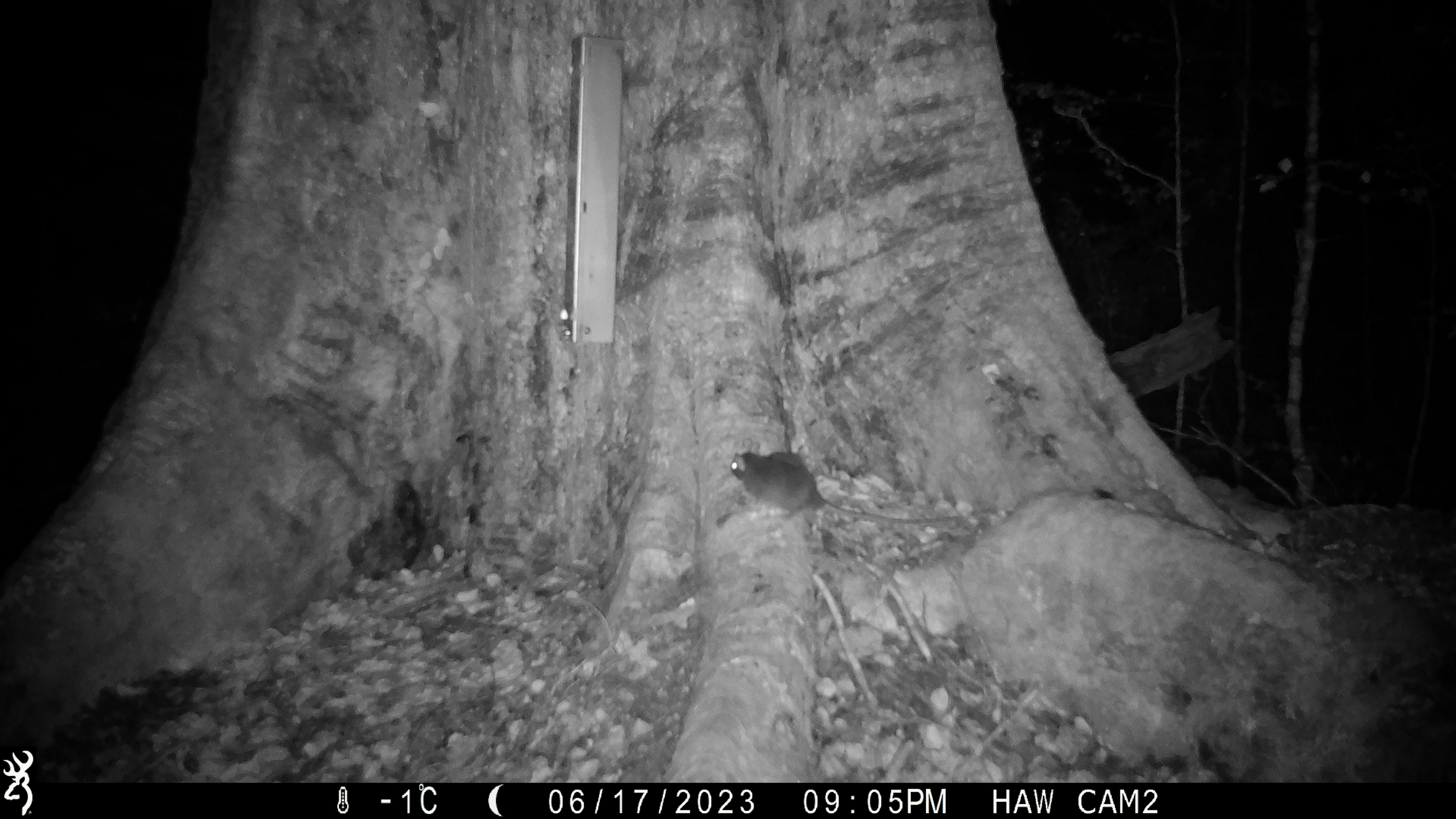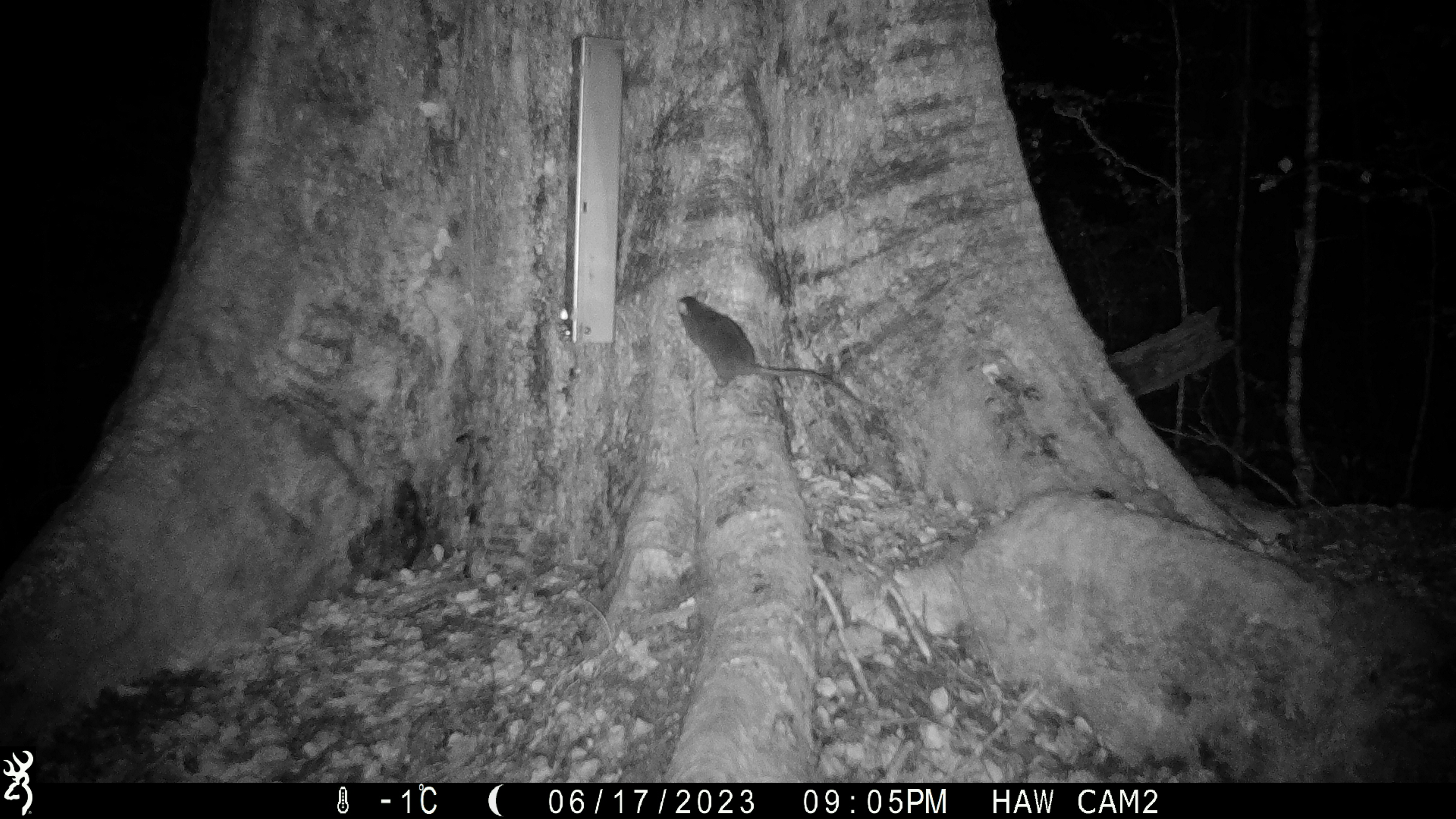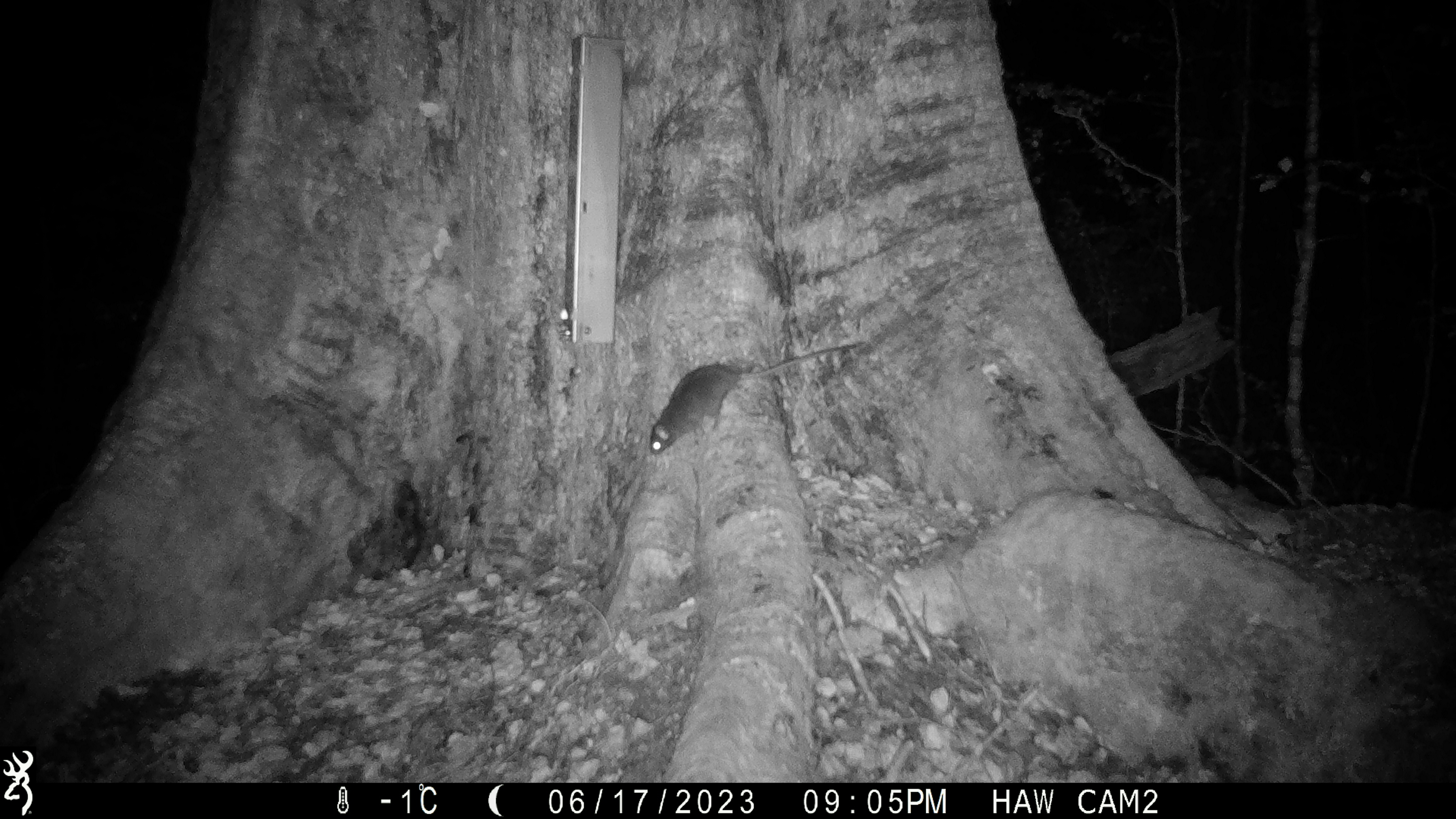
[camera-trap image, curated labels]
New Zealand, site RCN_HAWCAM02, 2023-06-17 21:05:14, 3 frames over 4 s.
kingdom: Animalia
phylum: Chordata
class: Mammalia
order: Rodentia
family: Muridae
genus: Rattus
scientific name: Rattus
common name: rat